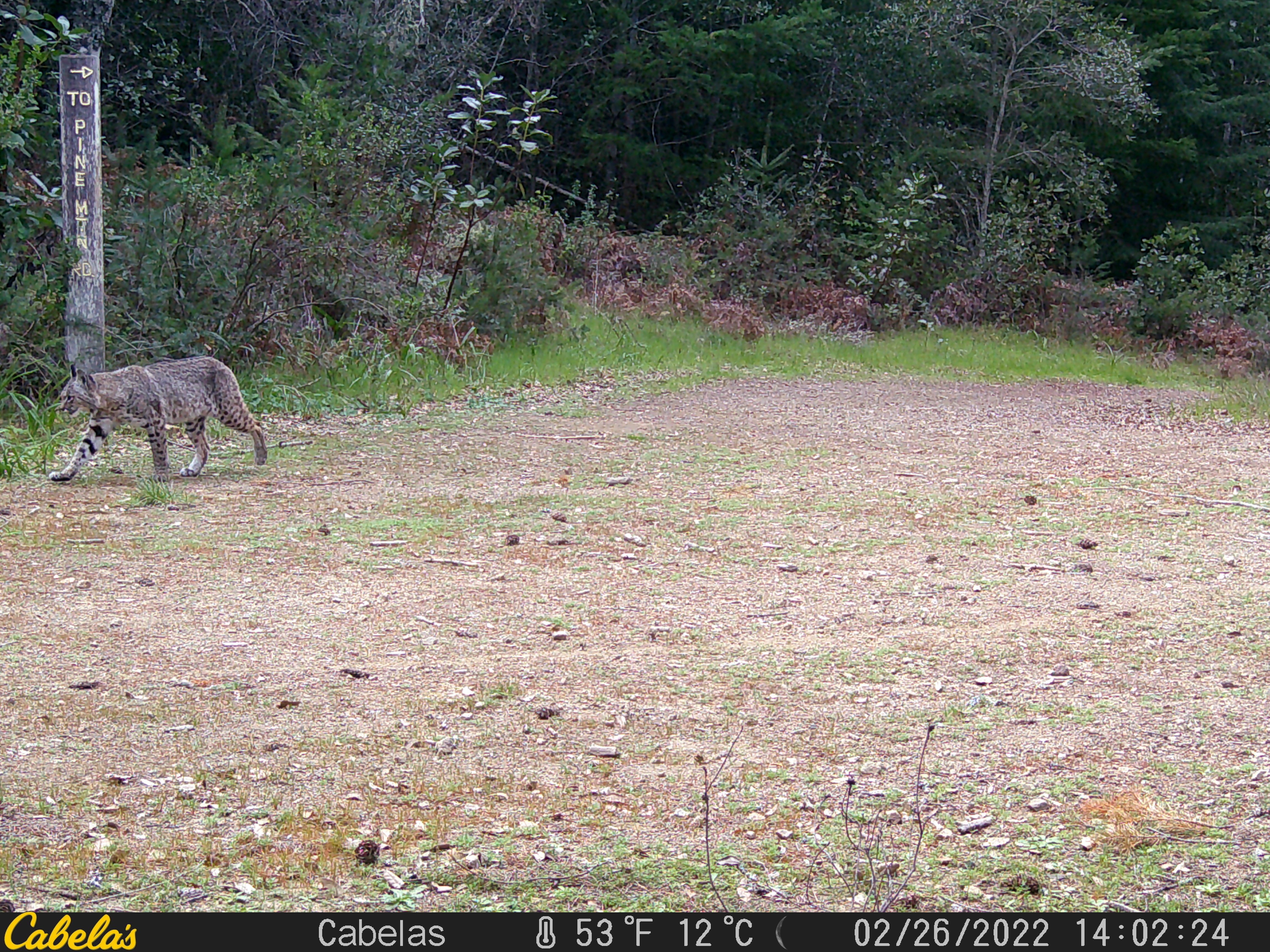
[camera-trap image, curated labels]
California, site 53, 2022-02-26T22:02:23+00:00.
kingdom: Animalia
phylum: Chordata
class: Mammalia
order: Carnivora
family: Felidae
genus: Lynx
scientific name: Lynx rufus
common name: bobcat